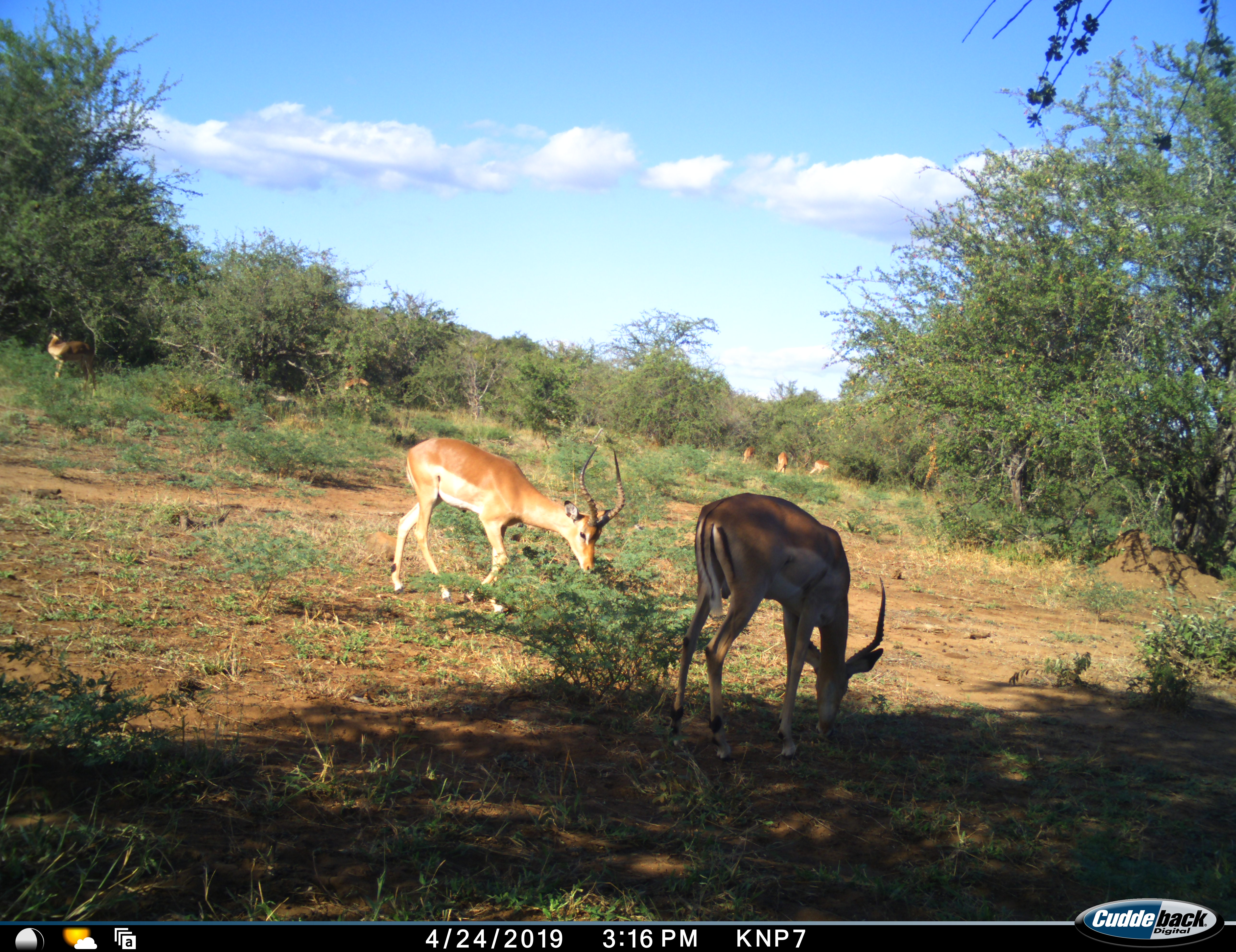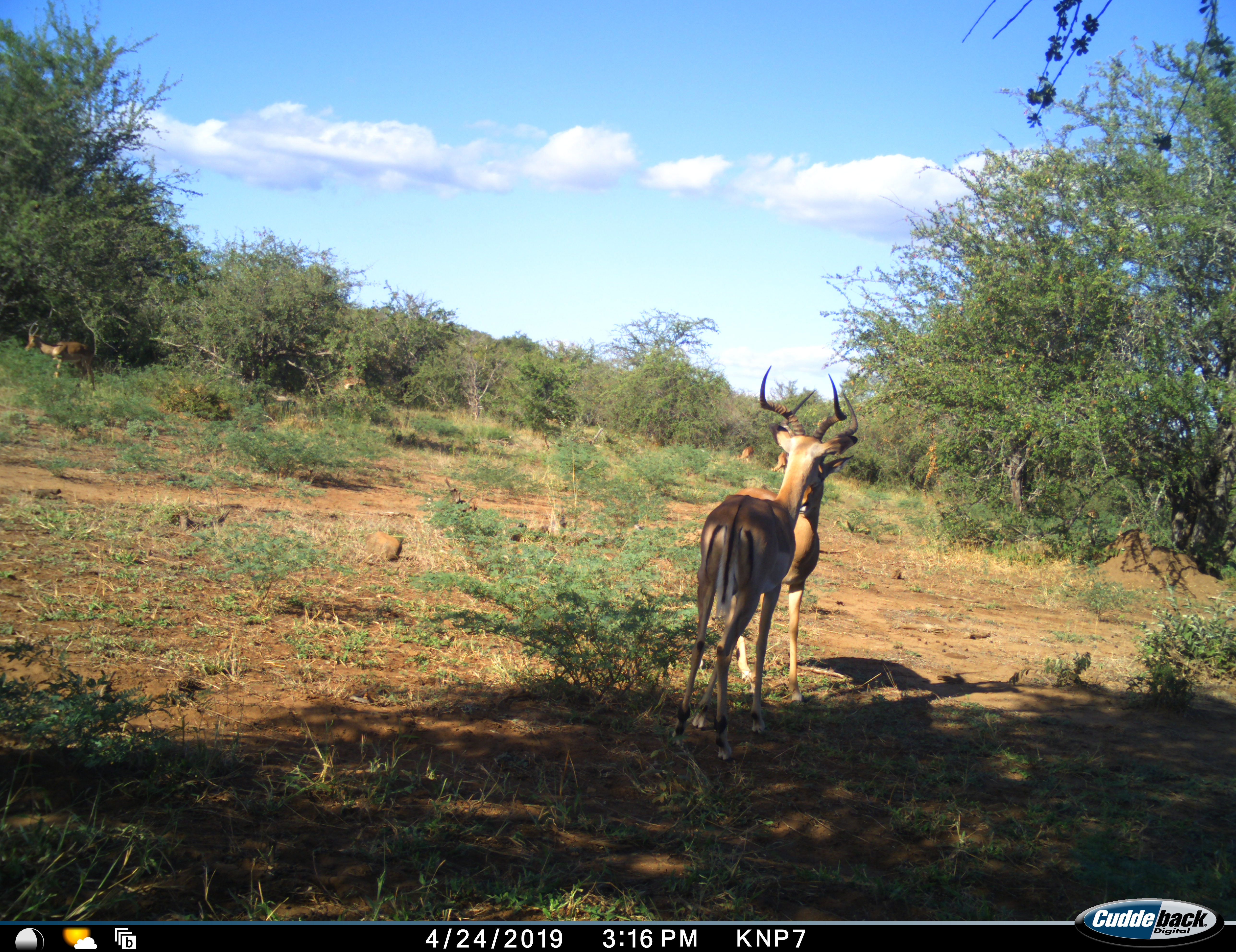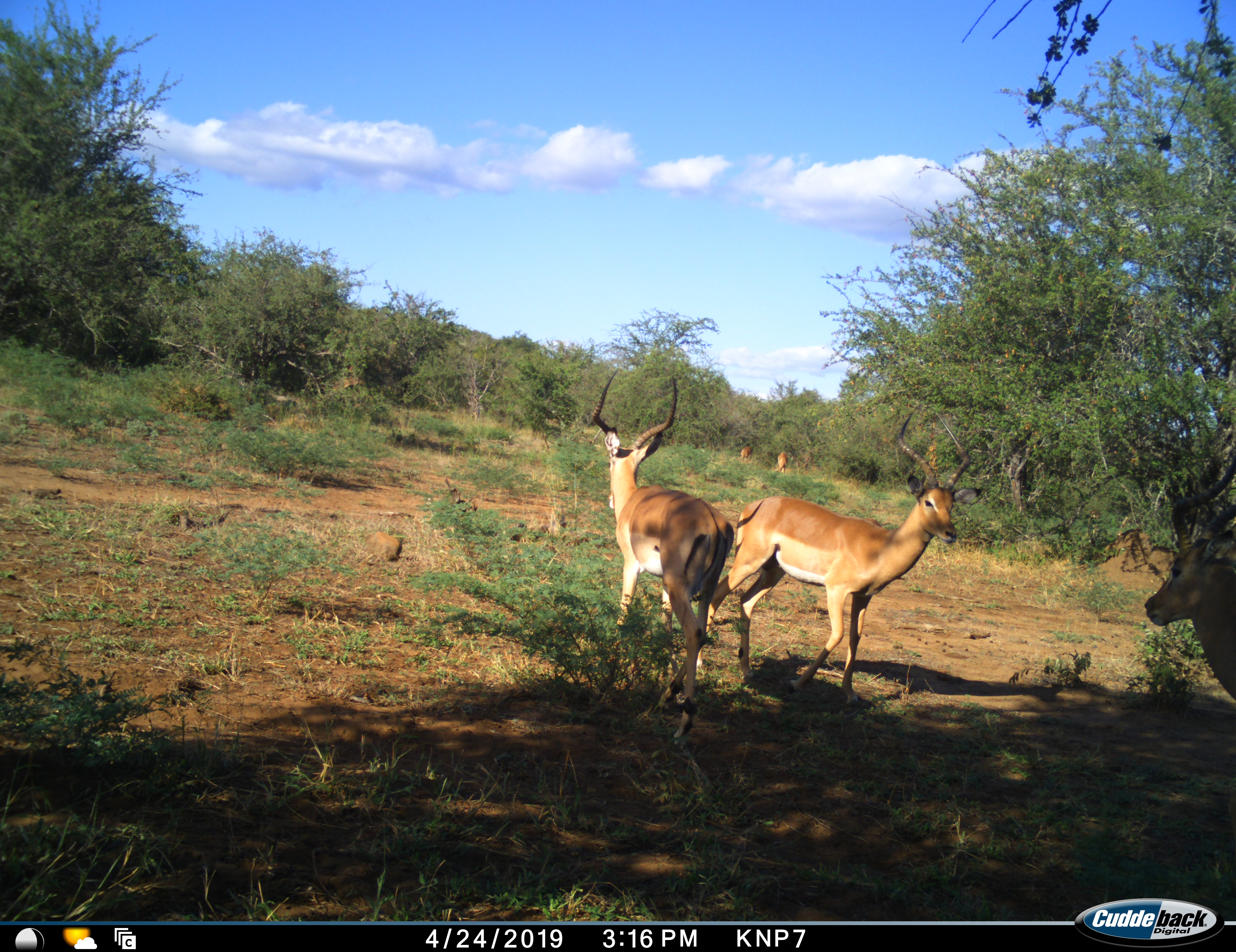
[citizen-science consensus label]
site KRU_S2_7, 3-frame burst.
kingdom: Animalia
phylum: Chordata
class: Mammalia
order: Artiodactyla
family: Bovidae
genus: Aepyceros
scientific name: Aepyceros melampus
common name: impala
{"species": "impala (Aepyceros melampus)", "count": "6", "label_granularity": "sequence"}